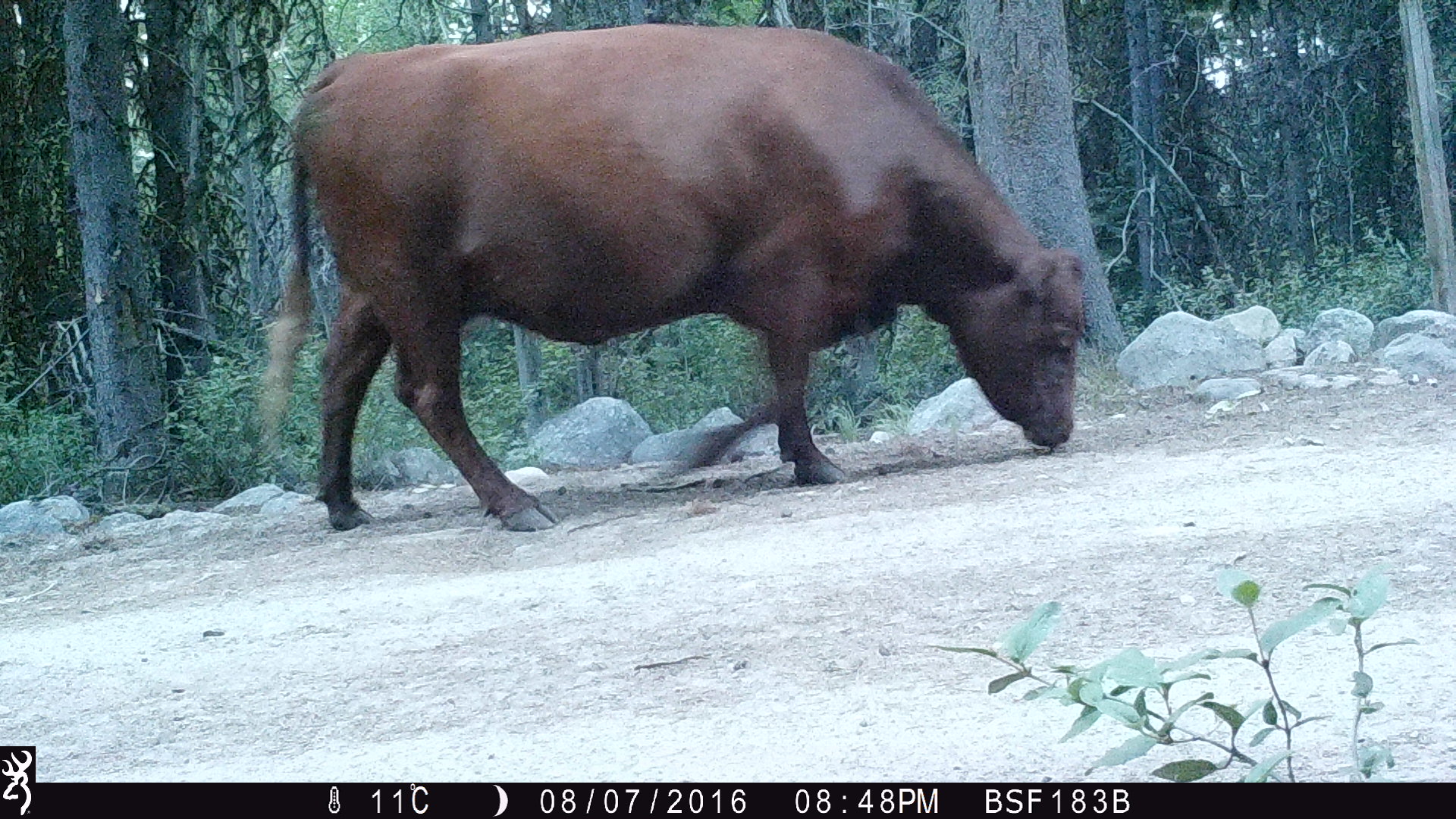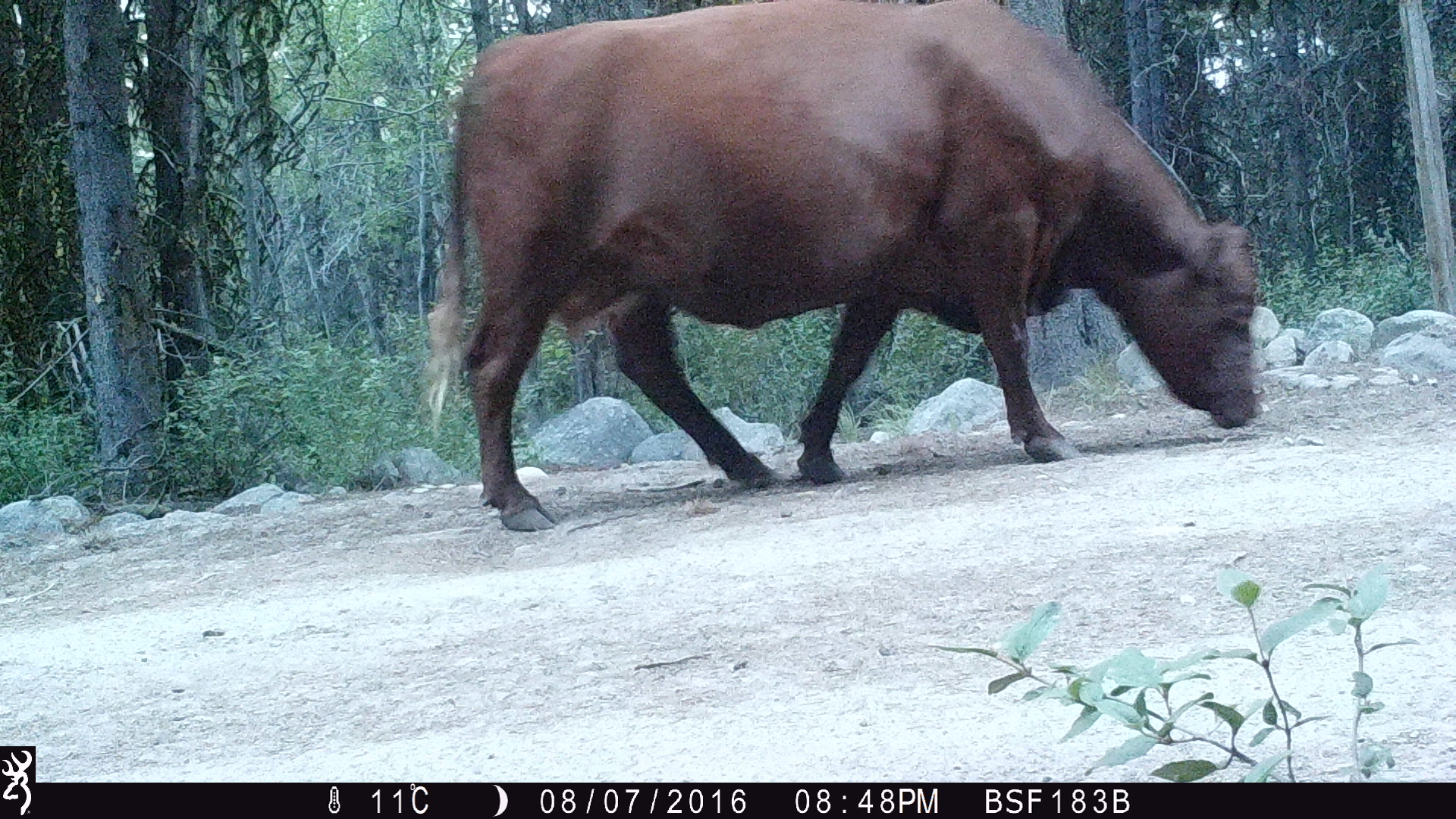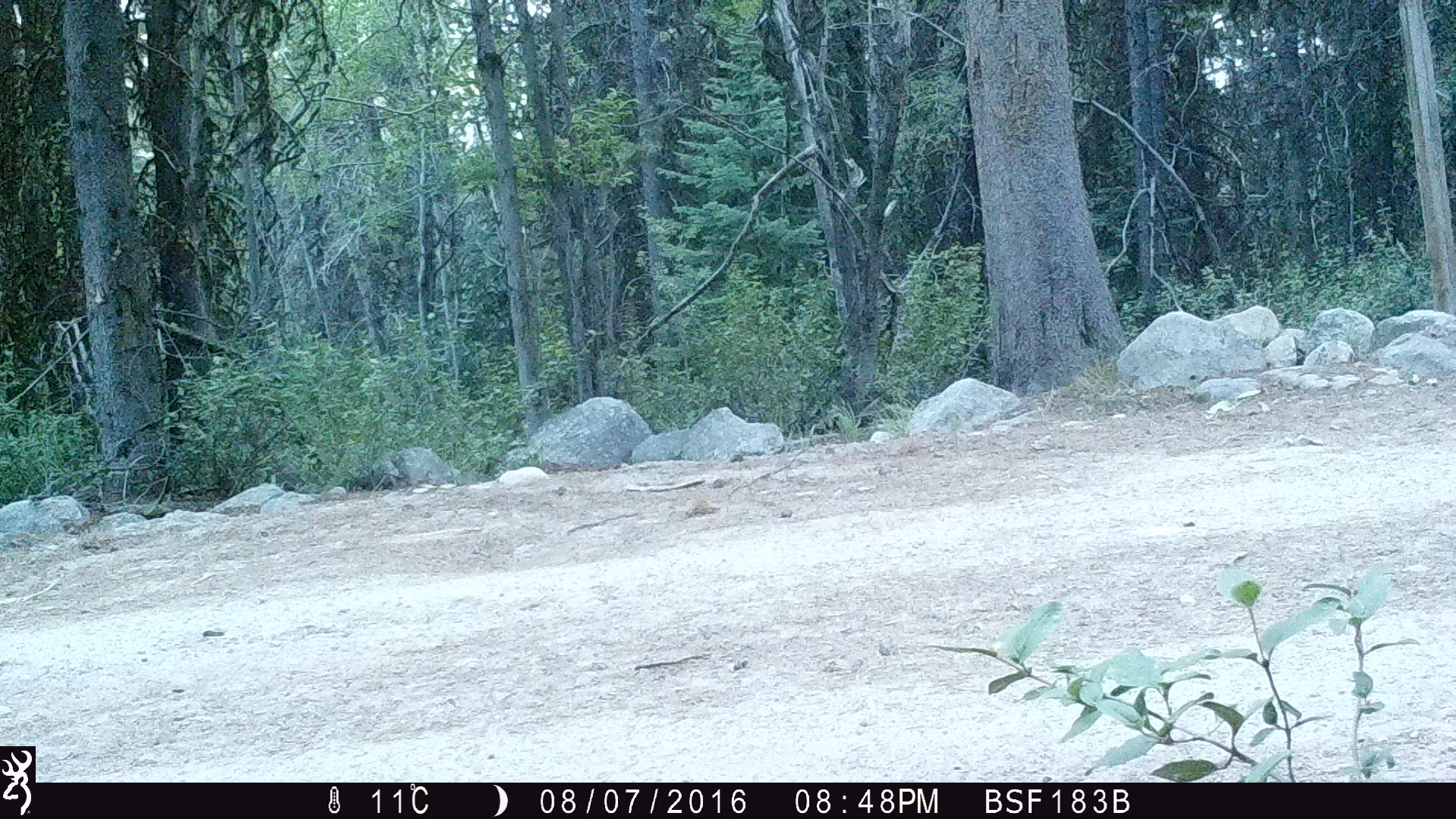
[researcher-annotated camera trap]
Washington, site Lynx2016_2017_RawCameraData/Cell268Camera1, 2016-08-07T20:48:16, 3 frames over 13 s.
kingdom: Animalia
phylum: Chordata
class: Mammalia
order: Artiodactyla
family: Bovidae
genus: Bos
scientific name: Bos taurus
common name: domestic cattle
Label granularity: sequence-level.